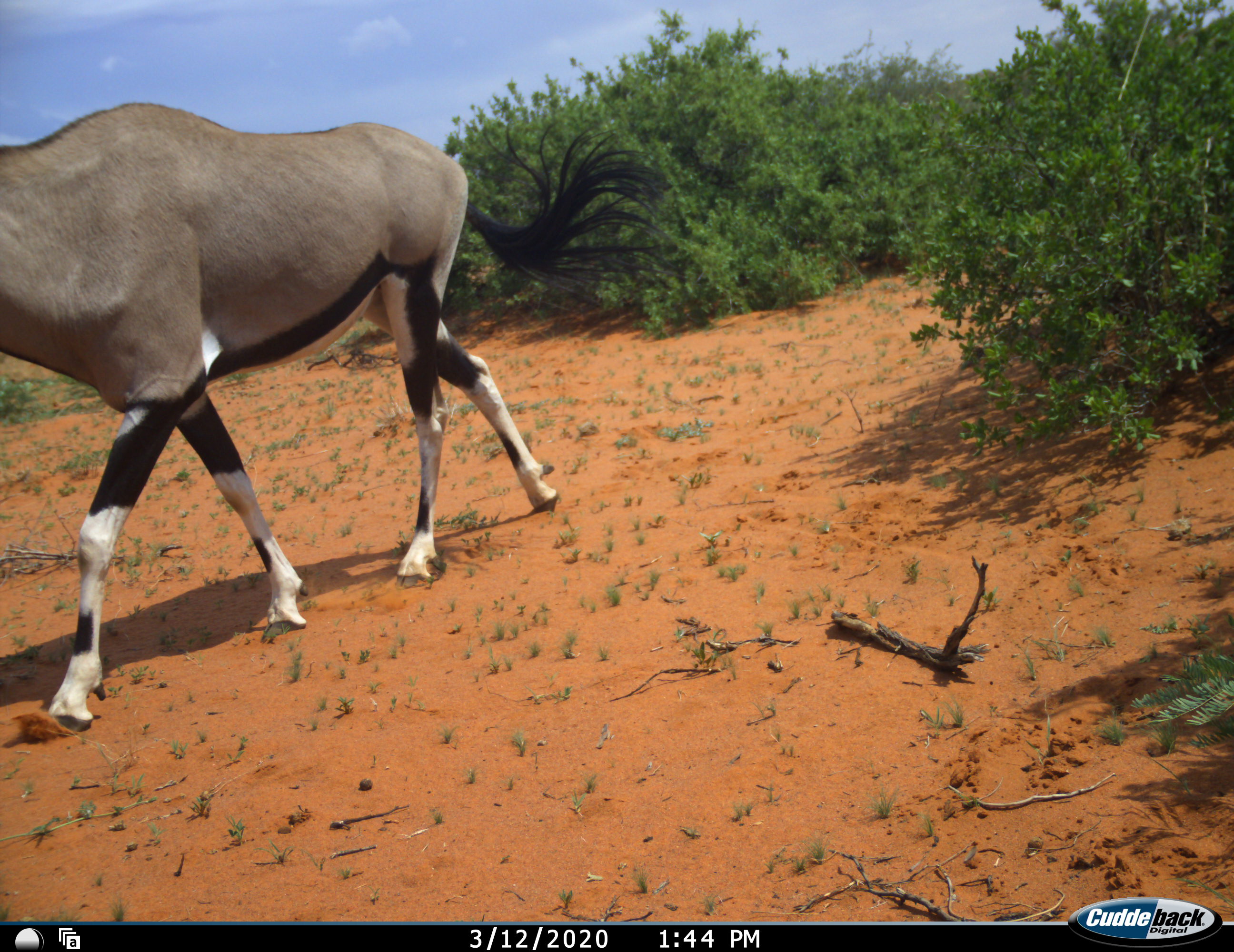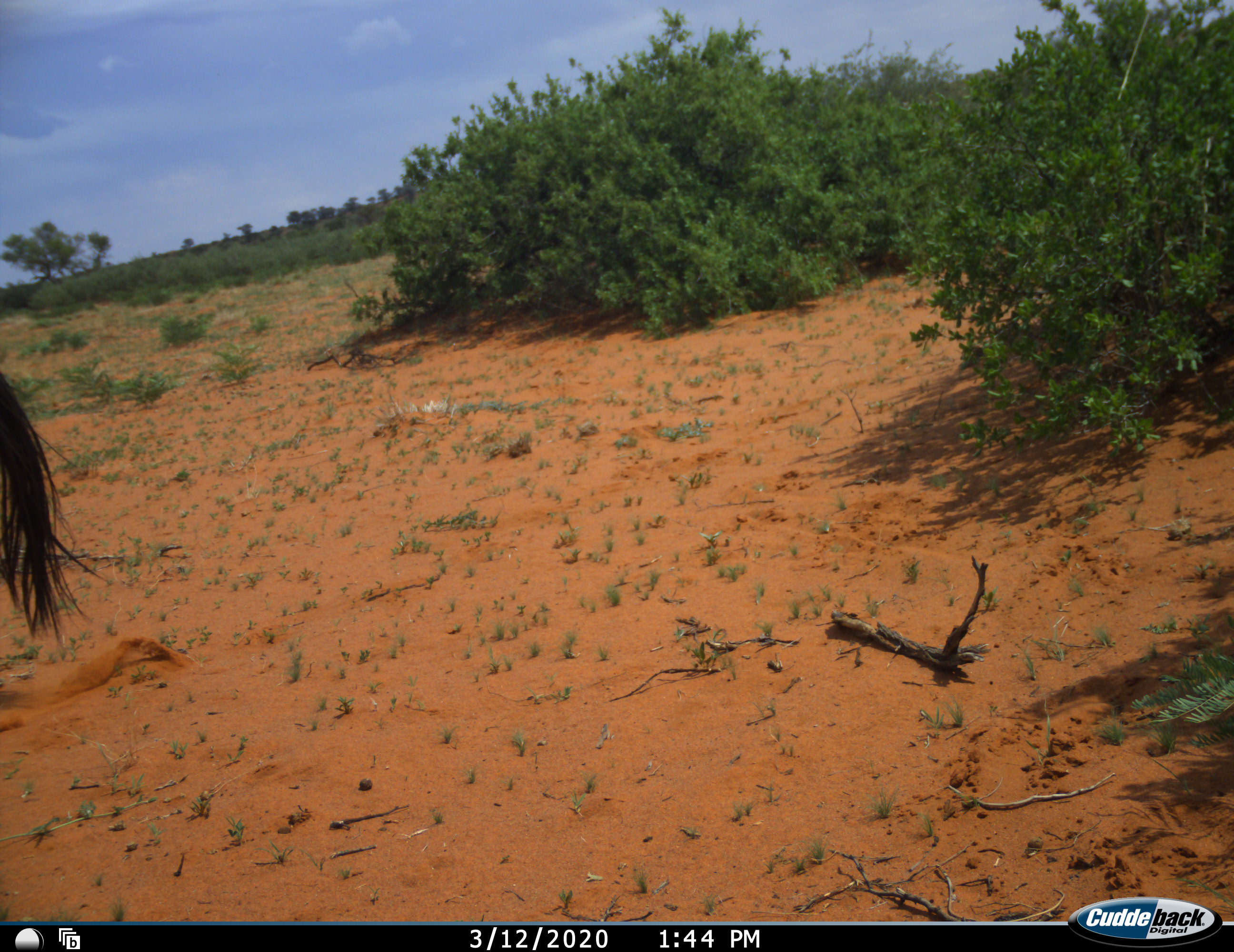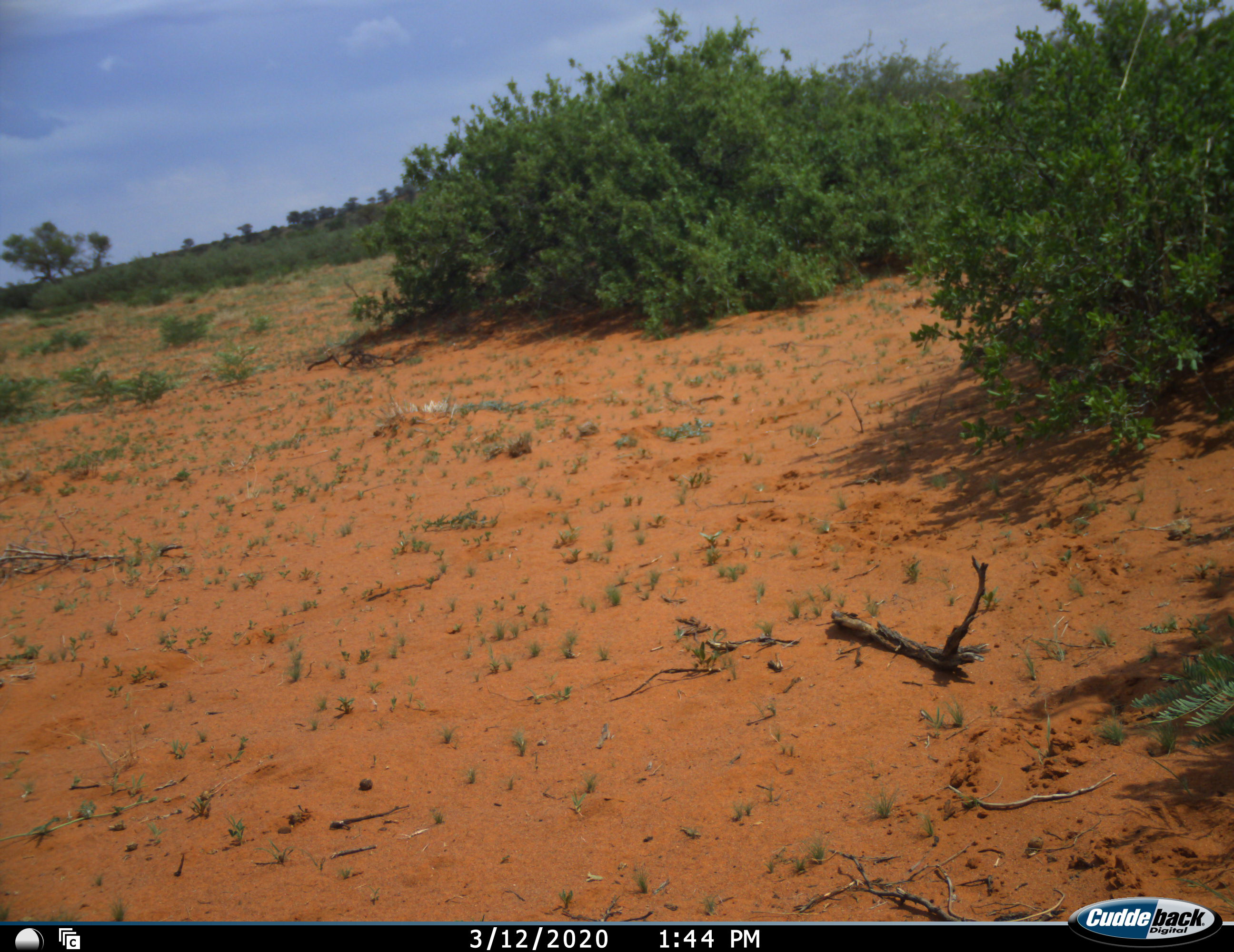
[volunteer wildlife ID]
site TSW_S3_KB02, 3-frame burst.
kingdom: Animalia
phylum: Chordata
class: Mammalia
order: Artiodactyla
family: Bovidae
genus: Oryx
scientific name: Oryx gazella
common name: gemsbok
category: oryx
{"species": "oryx (gemsbok) (Oryx gazella)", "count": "1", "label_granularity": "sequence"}